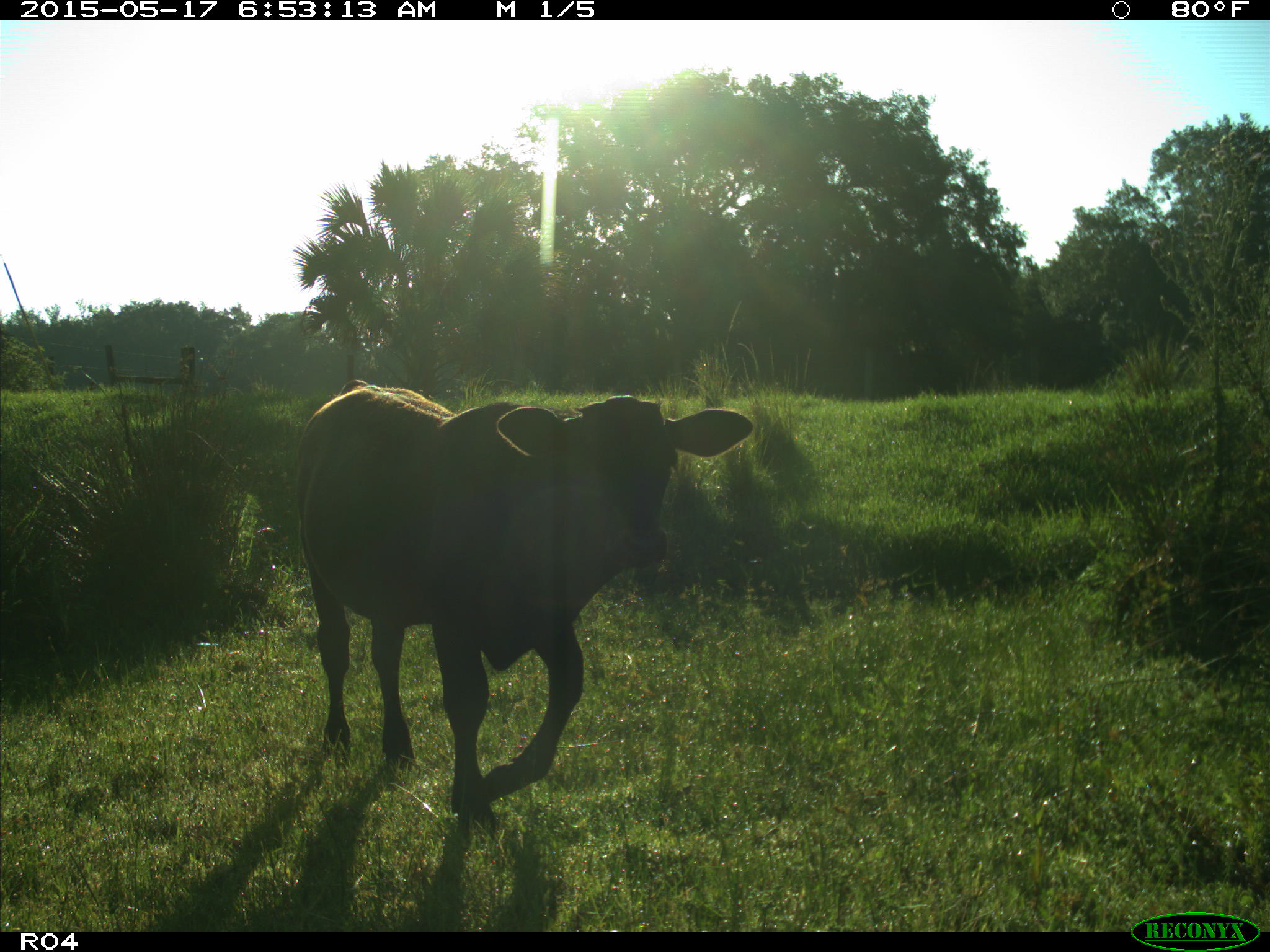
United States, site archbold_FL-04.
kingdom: Animalia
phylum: Chordata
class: Mammalia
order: Artiodactyla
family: Bovidae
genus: Bos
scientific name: Bos taurus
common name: domestic cow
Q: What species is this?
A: Bos taurus (domestic cow).